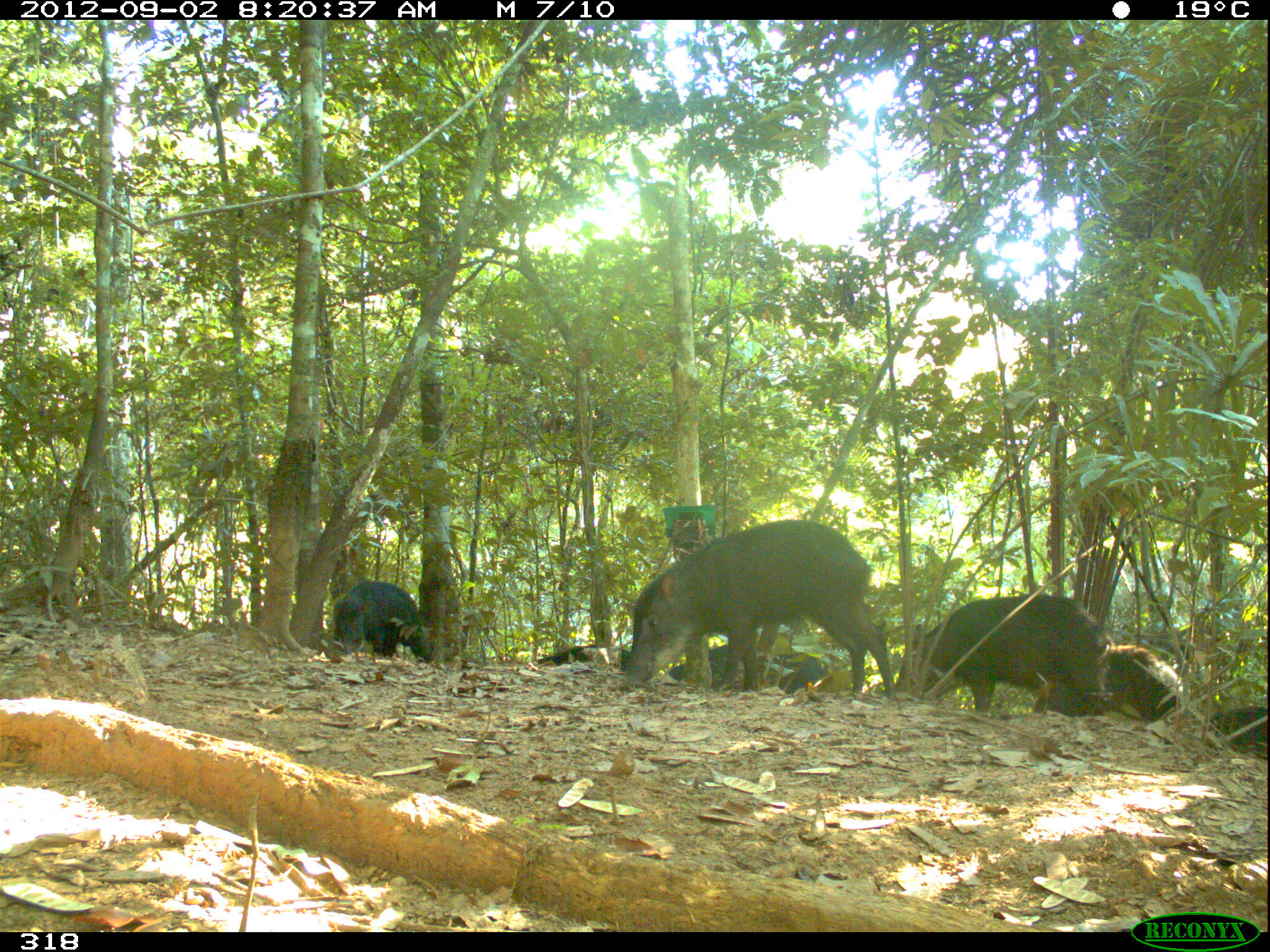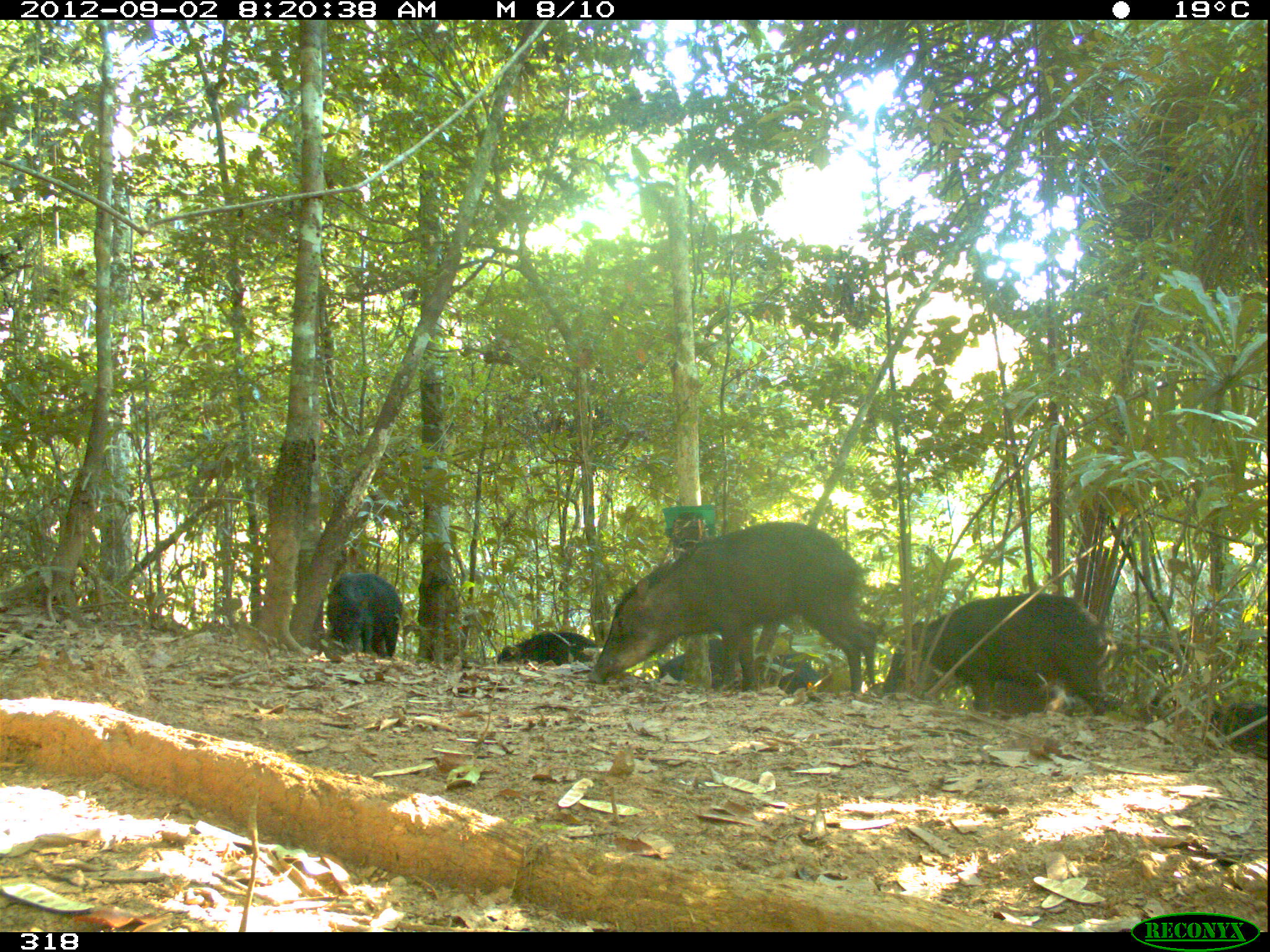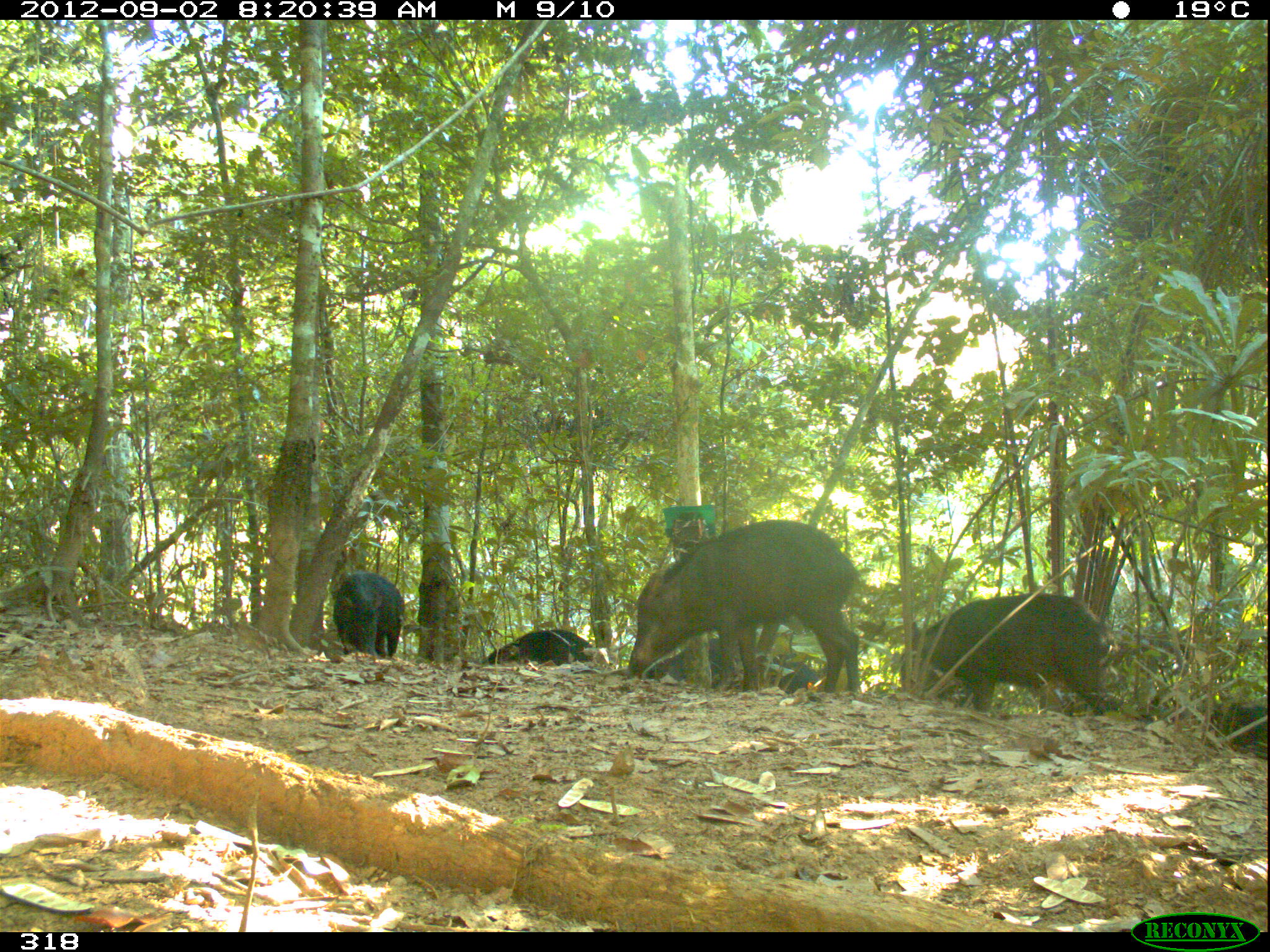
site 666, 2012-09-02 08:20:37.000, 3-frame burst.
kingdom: Animalia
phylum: Chordata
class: Mammalia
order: Artiodactyla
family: Tayassuidae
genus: Tayassu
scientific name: Tayassu pecari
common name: white-lipped peccary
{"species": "Tayassu pecari (white-lipped peccary)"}